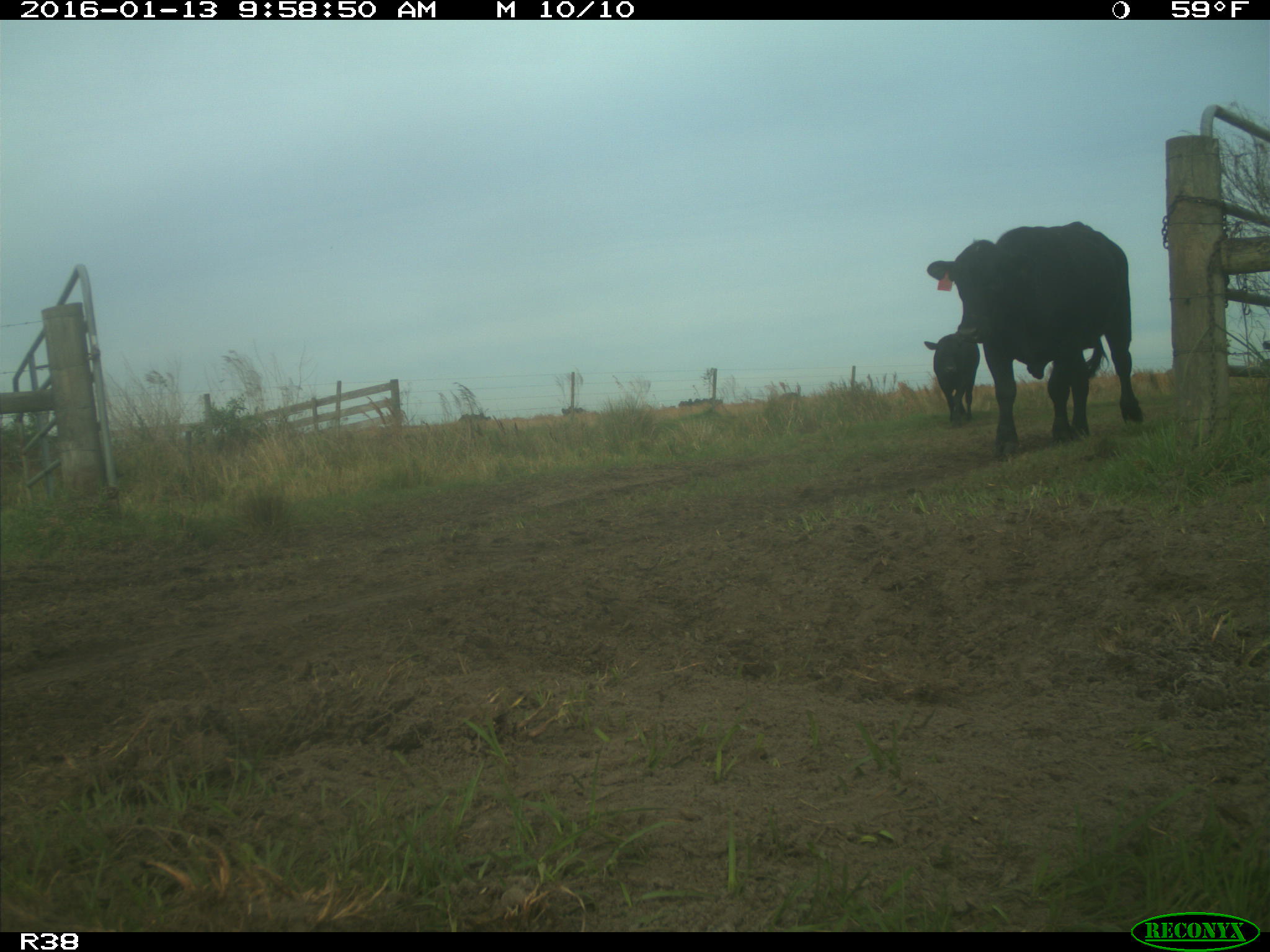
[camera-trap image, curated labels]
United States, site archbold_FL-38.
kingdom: Animalia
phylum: Chordata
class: Mammalia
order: Artiodactyla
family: Bovidae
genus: Bos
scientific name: Bos taurus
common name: domestic cow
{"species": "Bos taurus (domestic cow)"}